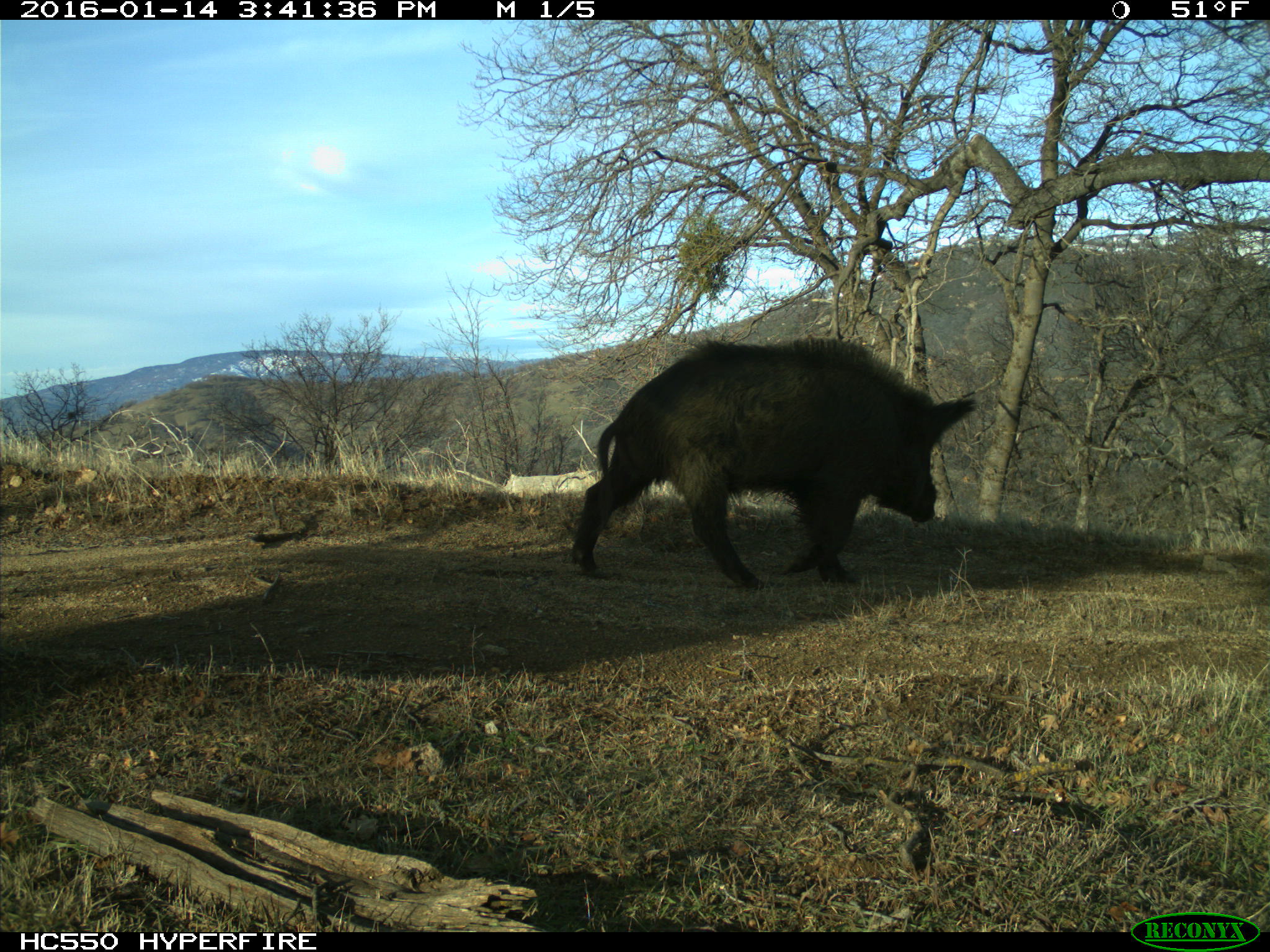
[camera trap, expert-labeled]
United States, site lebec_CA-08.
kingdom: Animalia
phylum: Chordata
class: Mammalia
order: Artiodactyla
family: Suidae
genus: Sus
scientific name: Sus scrofa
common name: wild boar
Sus scrofa (wild boar).